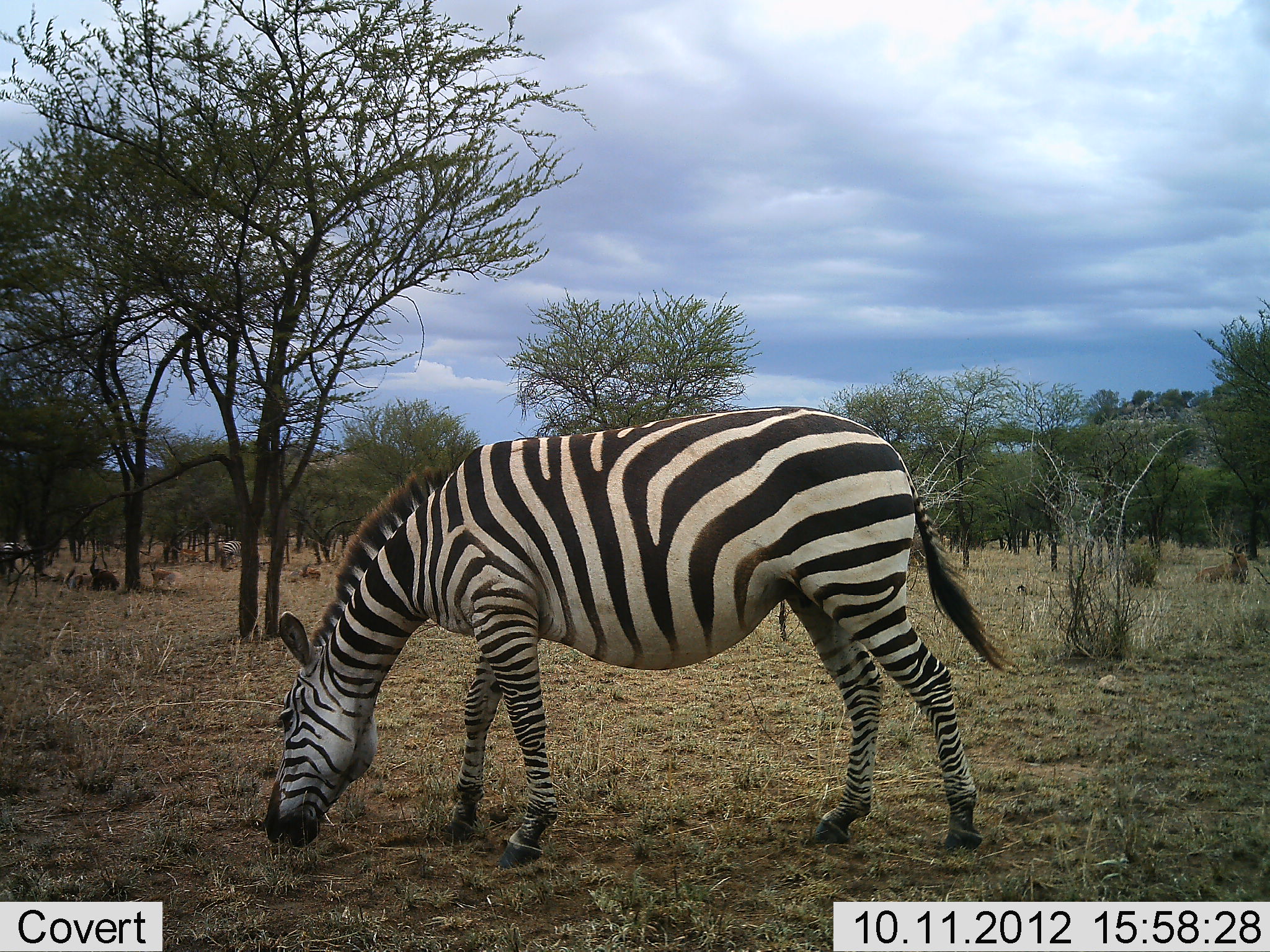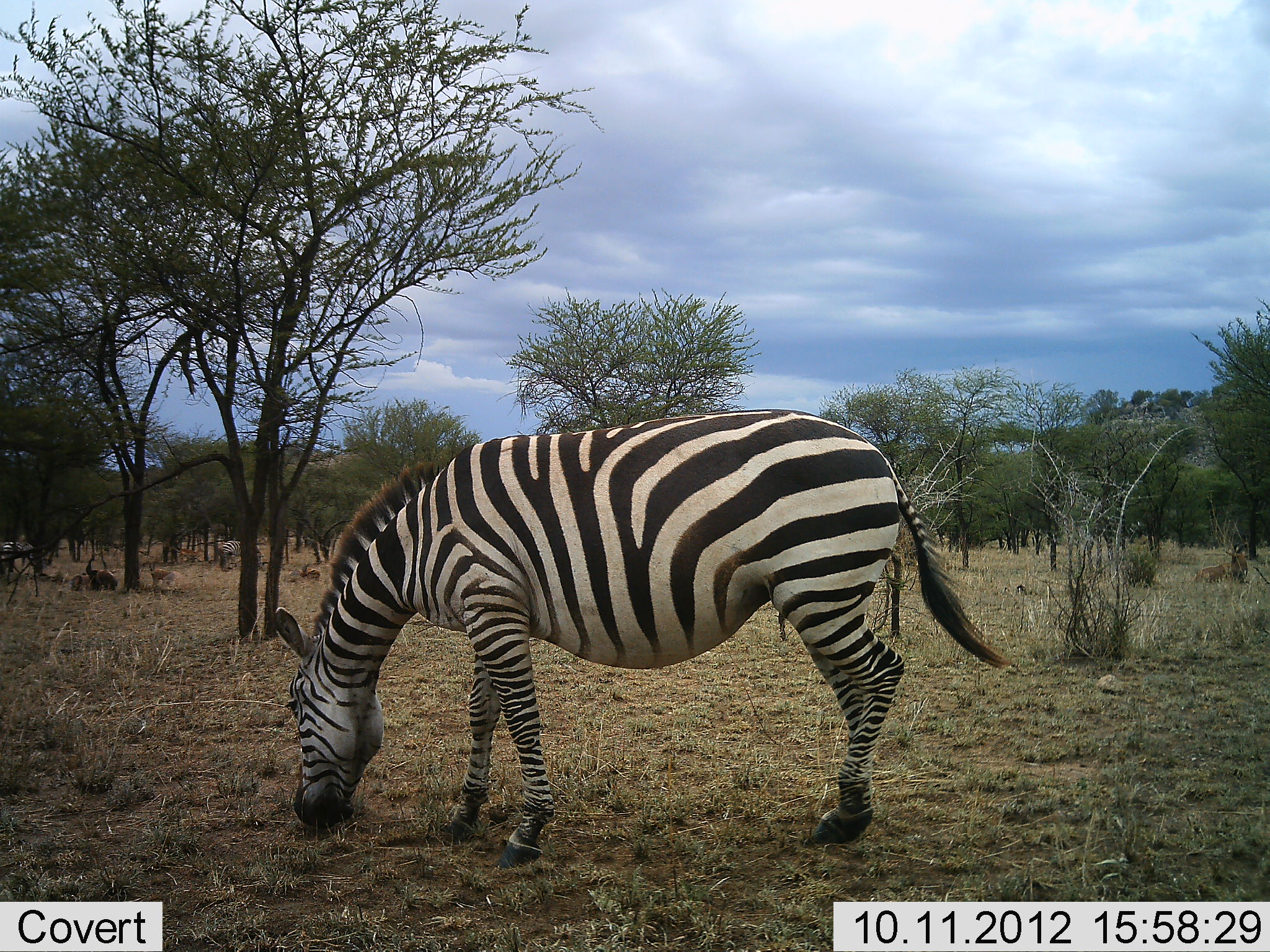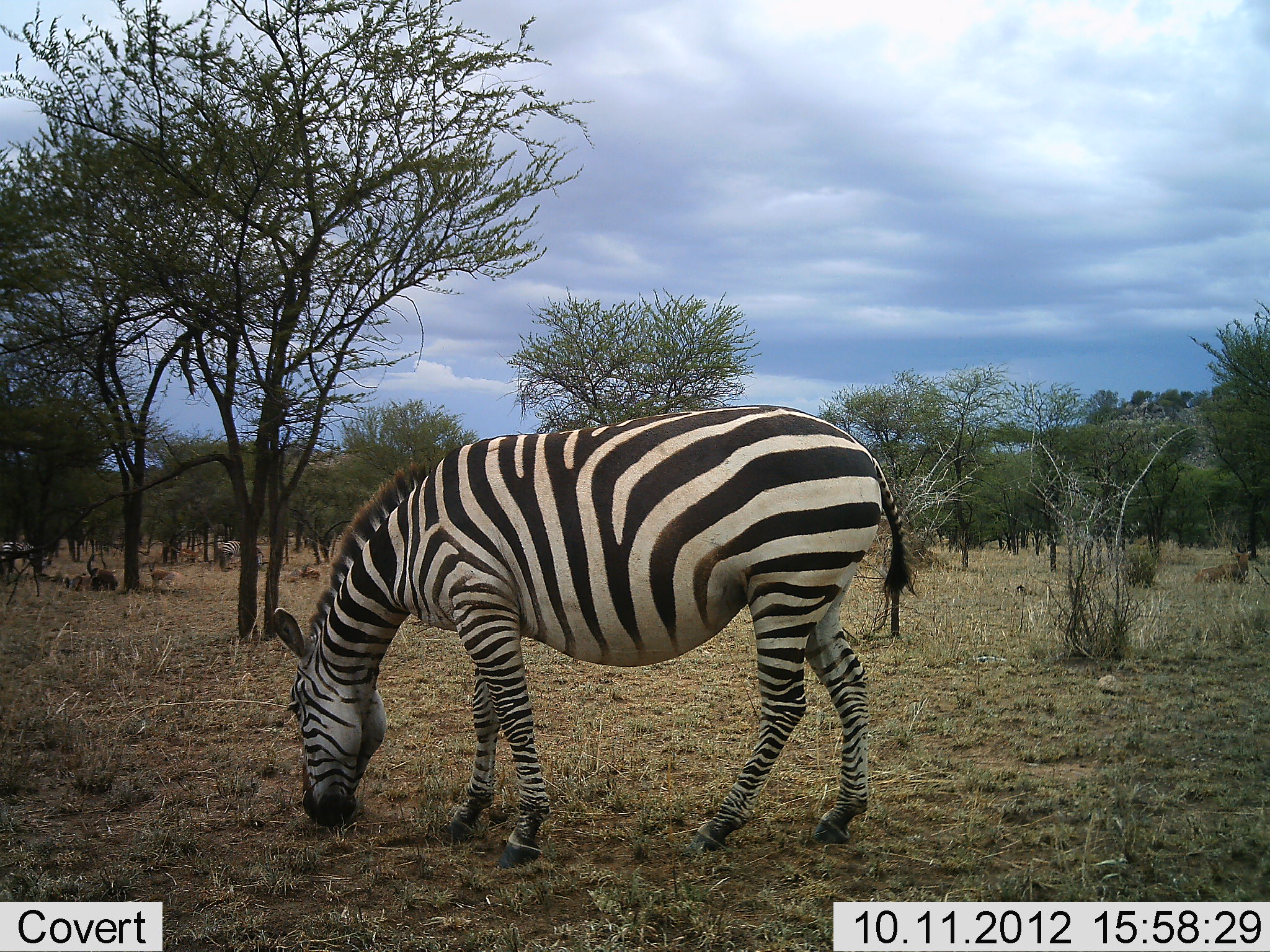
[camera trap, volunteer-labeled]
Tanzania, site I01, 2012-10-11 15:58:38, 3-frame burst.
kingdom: Animalia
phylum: Chordata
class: Mammalia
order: Perissodactyla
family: Equidae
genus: Equus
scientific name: Equus quagga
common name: plains zebra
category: zebra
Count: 1.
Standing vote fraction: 14%.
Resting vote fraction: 7%.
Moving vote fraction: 0%.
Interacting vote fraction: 0%.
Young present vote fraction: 0%.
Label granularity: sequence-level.